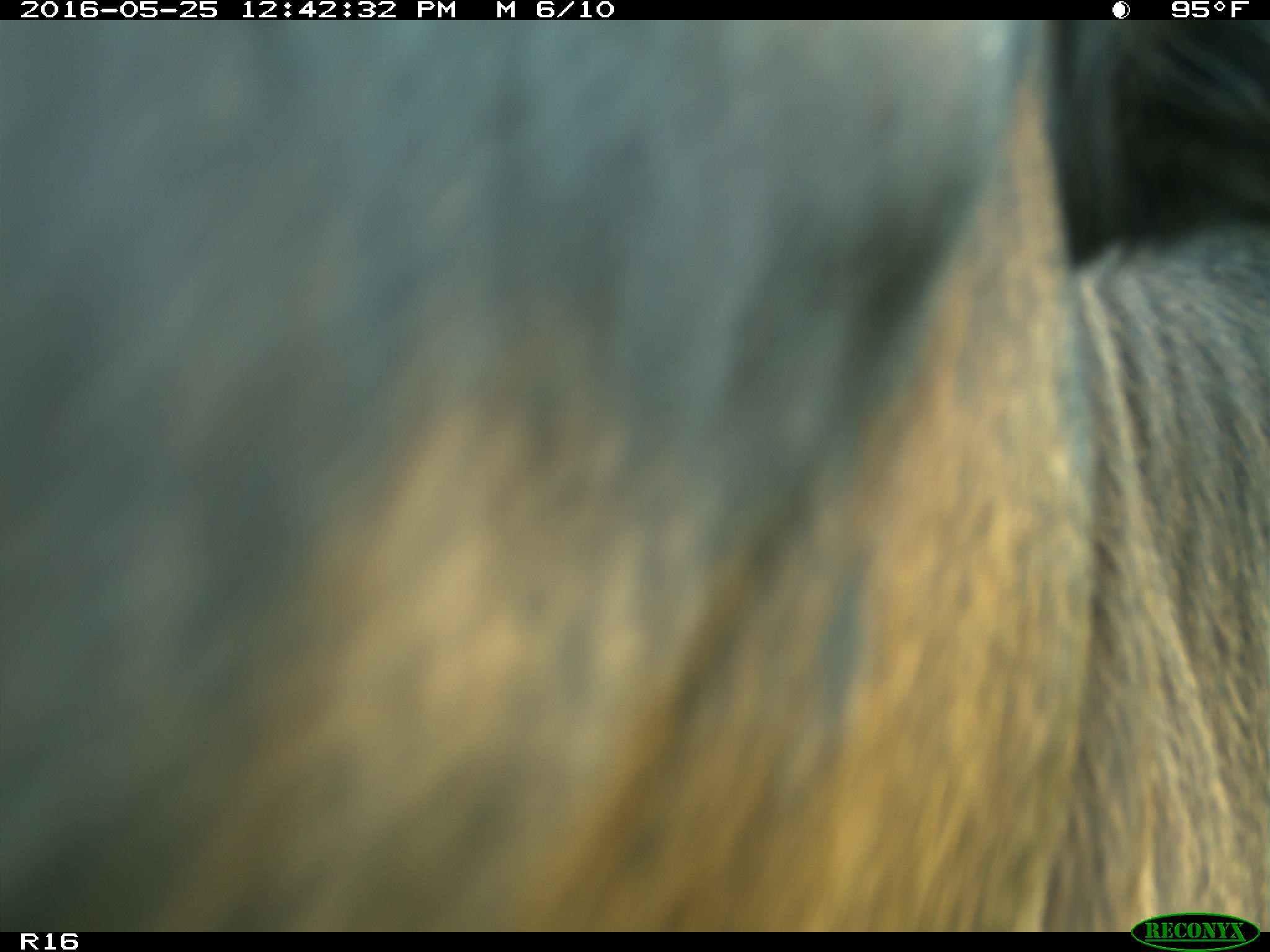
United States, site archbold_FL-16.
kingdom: Animalia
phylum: Chordata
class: Mammalia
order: Artiodactyla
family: Bovidae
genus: Bos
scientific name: Bos taurus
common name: domestic cow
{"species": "Bos taurus (domestic cow)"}